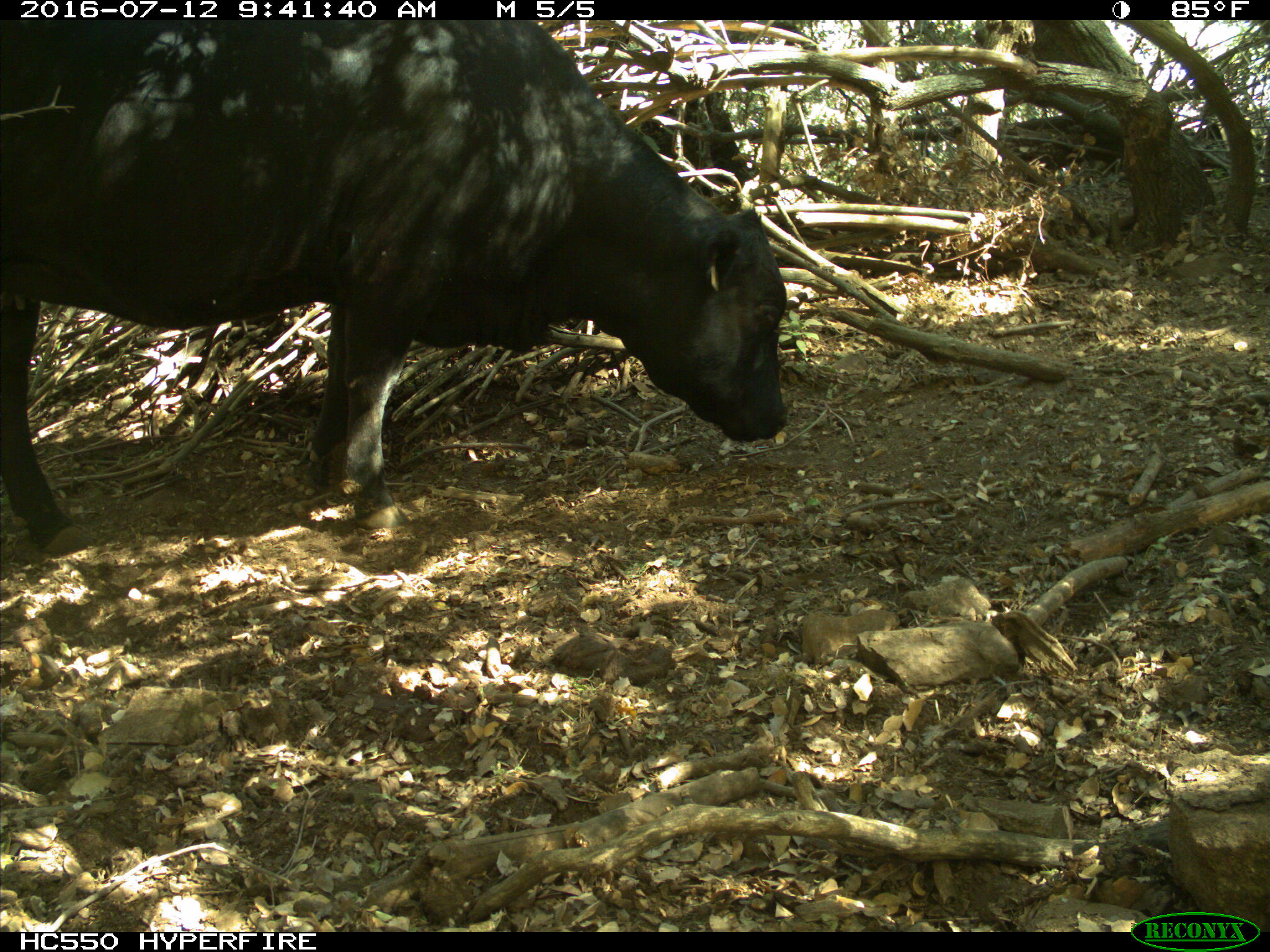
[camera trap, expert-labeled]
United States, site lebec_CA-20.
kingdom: Animalia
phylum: Chordata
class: Mammalia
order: Artiodactyla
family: Bovidae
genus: Bos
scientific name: Bos taurus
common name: domestic cow